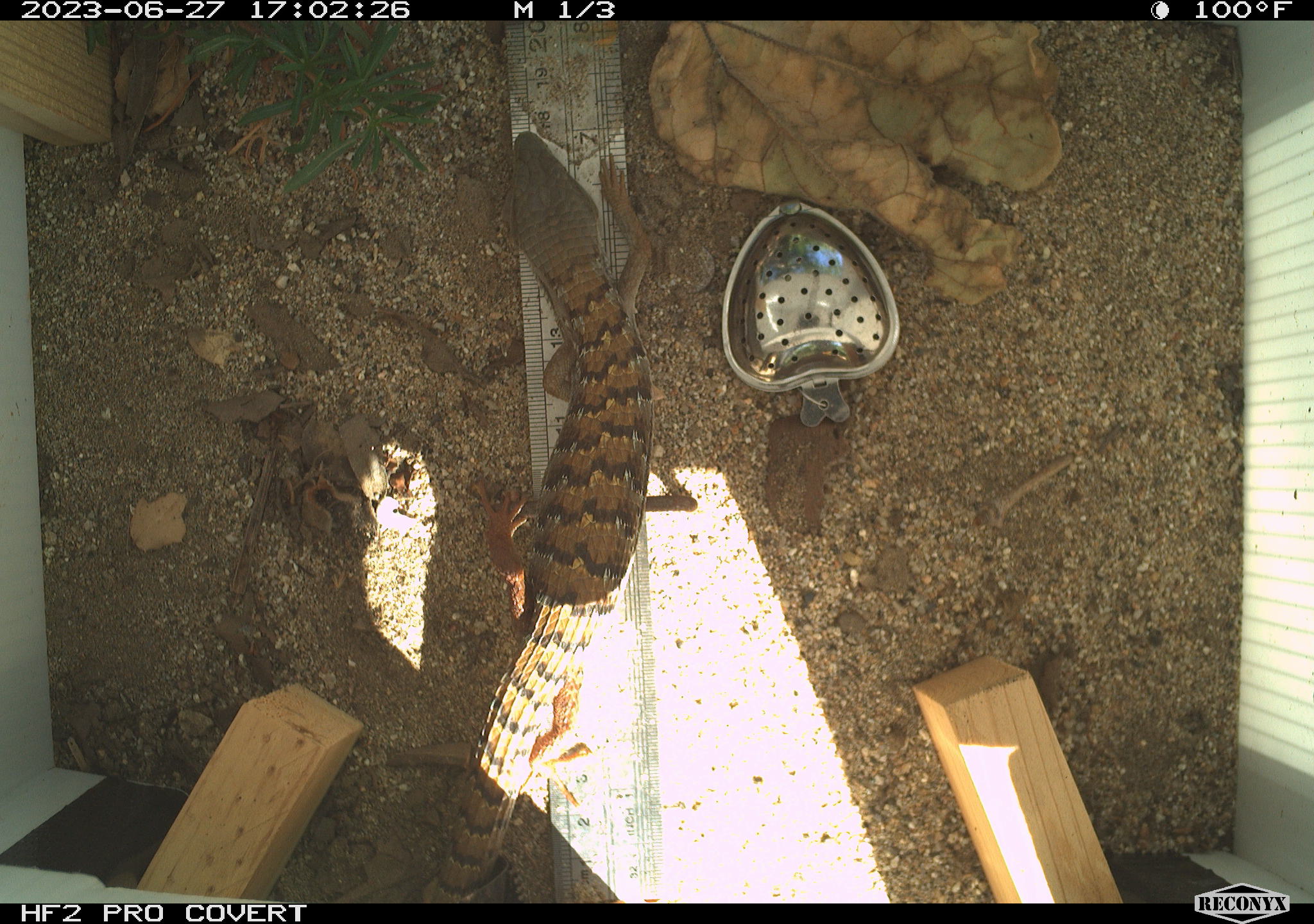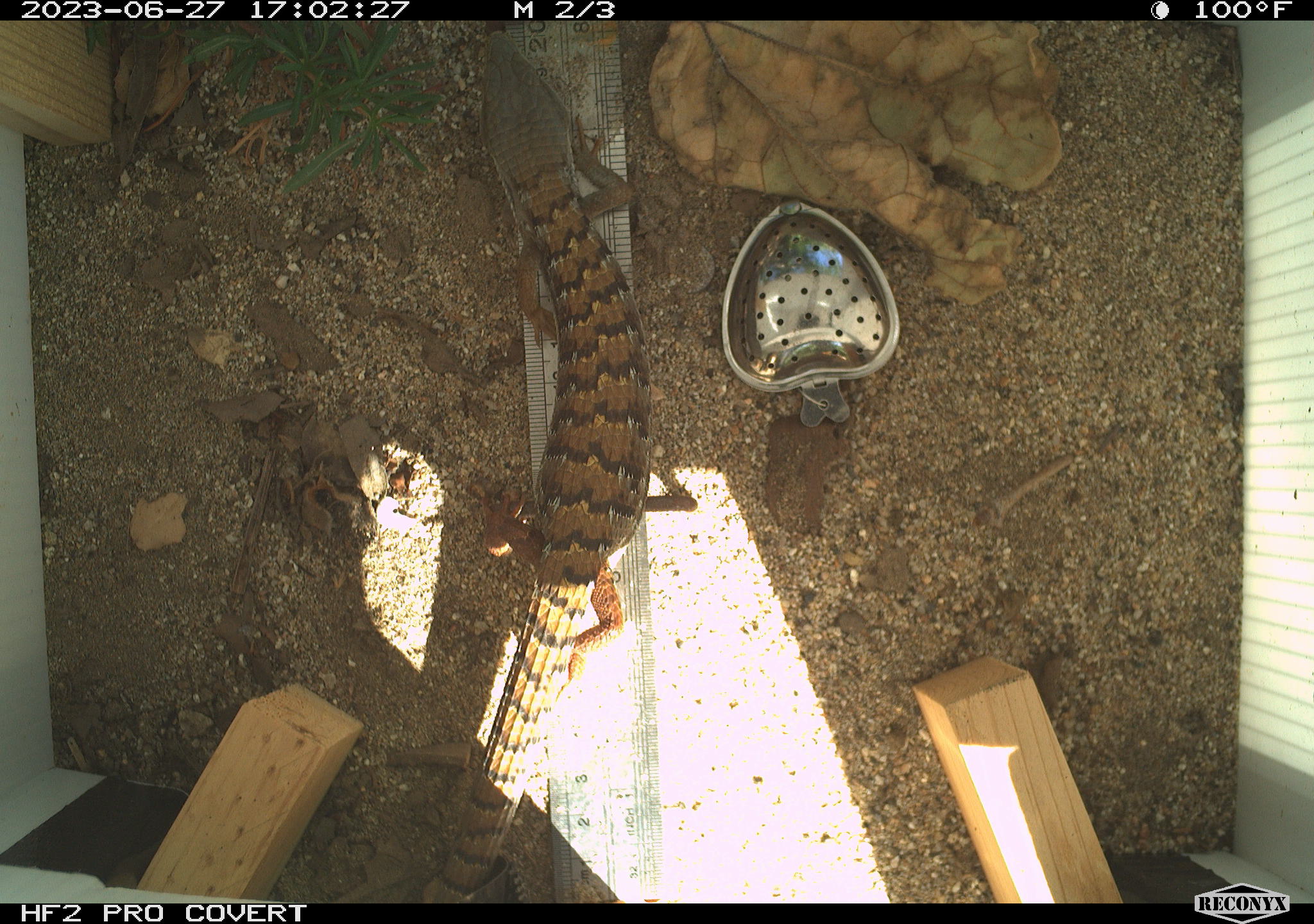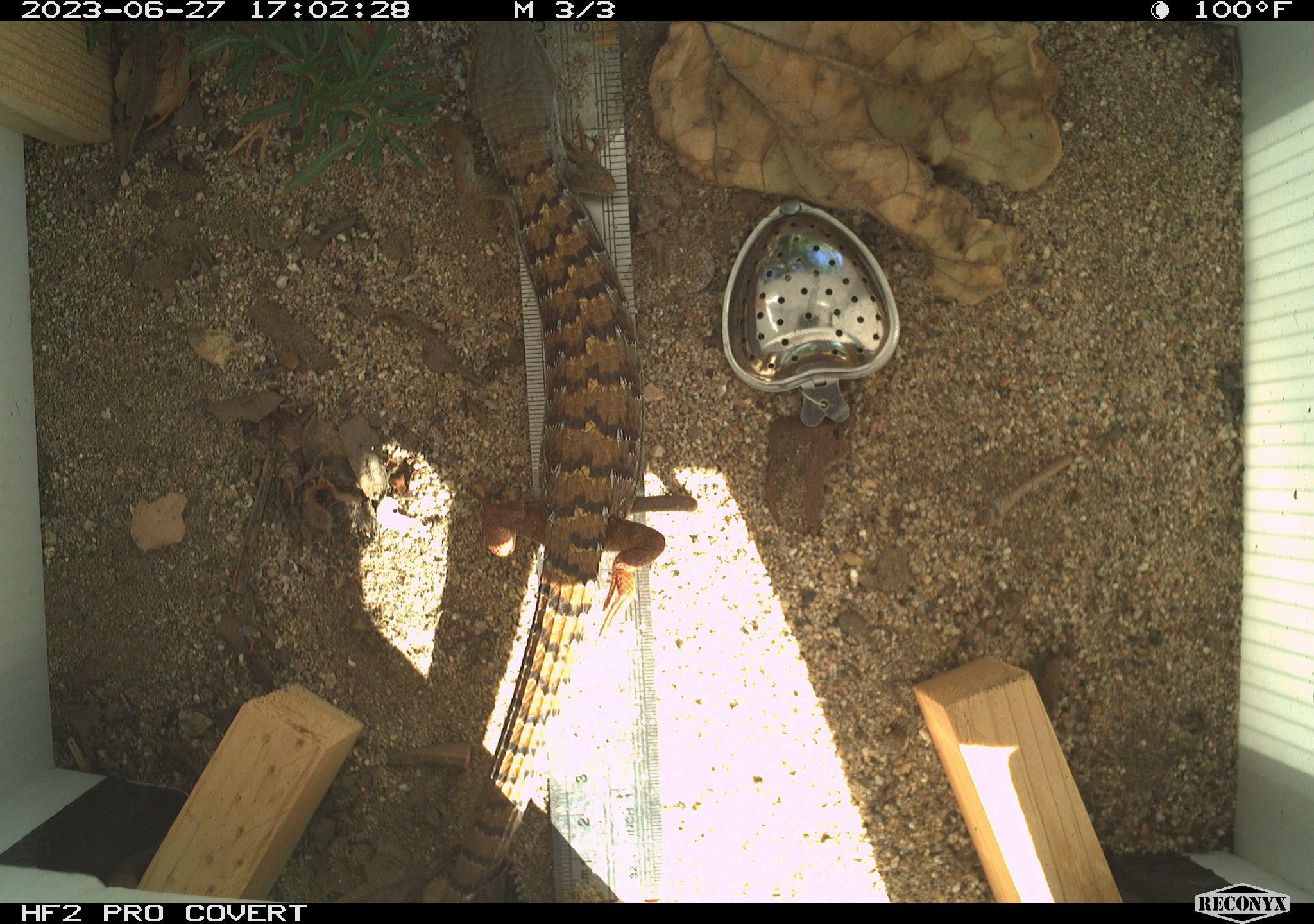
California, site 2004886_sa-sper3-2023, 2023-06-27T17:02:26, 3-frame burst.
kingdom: Animalia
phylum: Chordata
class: Reptilia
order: Squamata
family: Anguidae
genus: Elgaria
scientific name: Elgaria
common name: alligator lizards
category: elgaria species